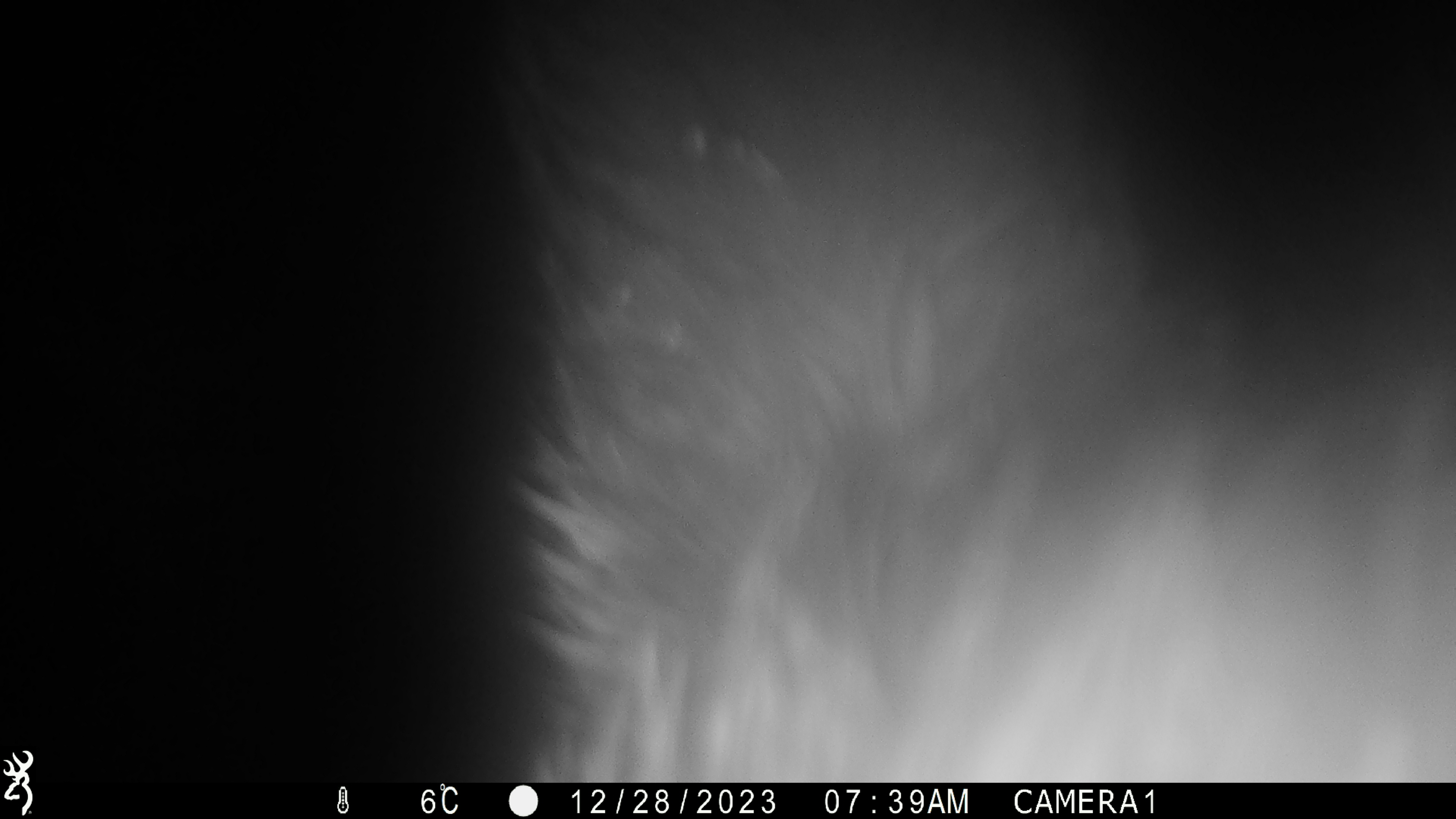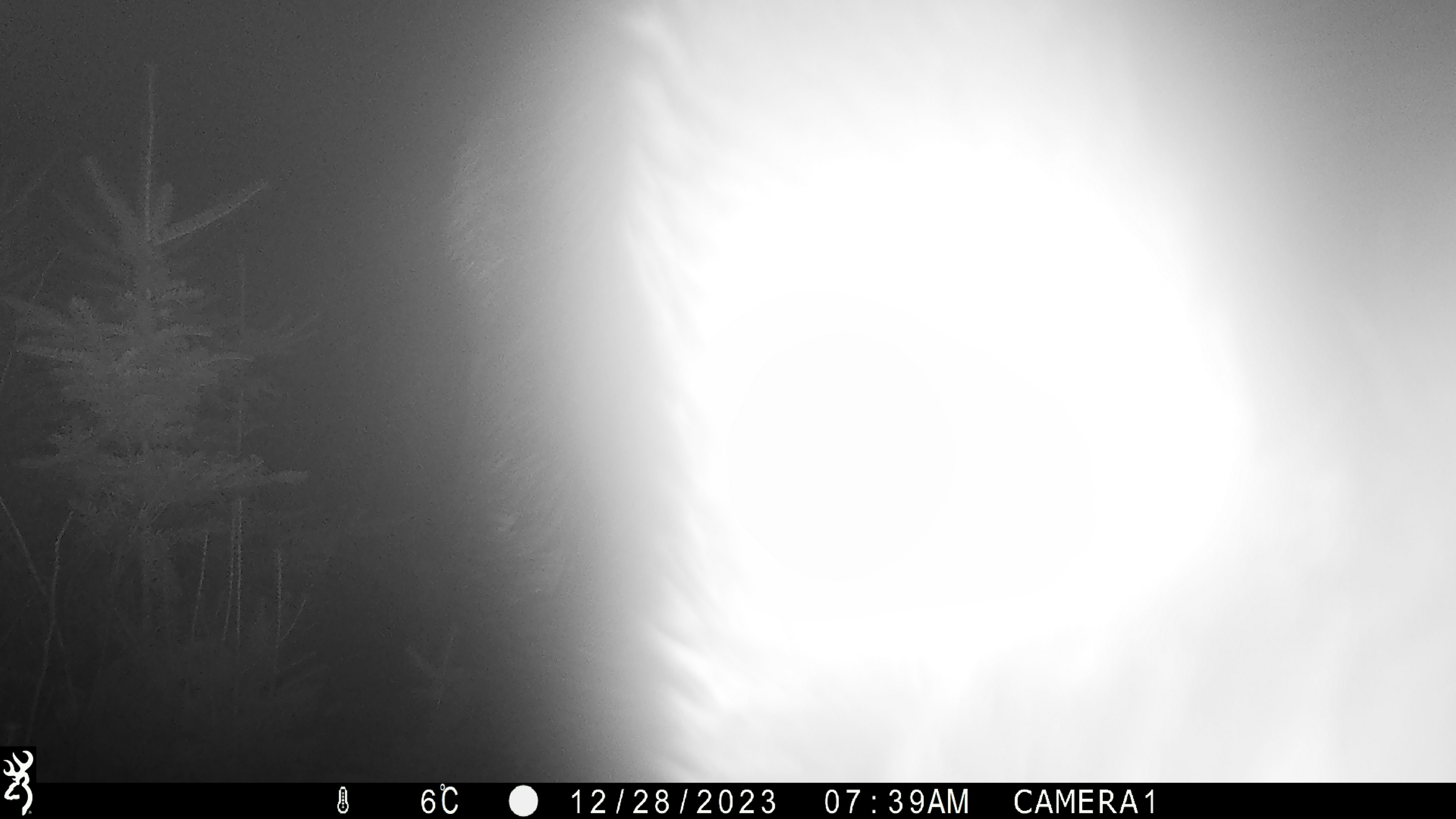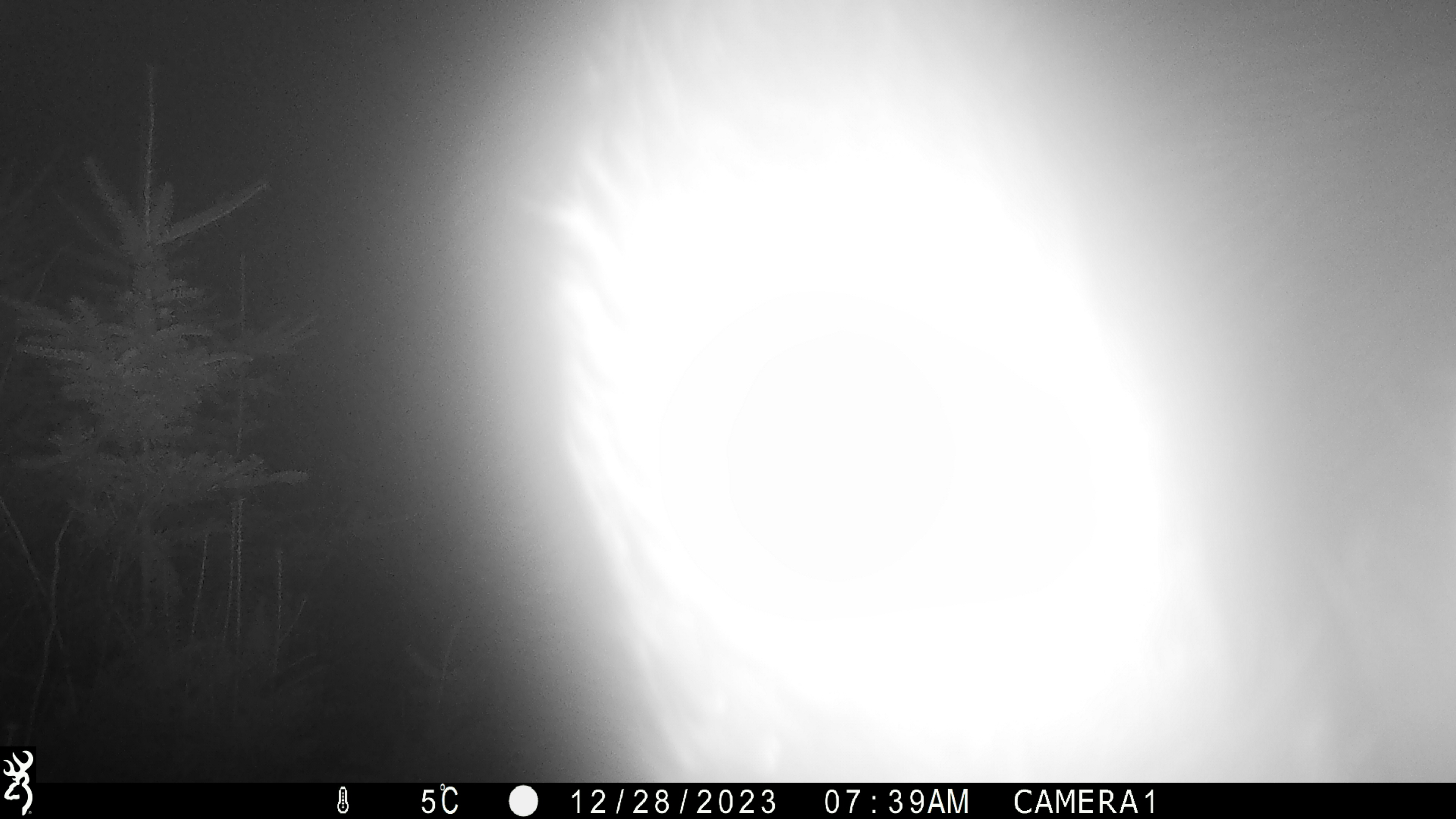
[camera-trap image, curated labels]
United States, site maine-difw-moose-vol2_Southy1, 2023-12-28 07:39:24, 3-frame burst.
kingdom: Animalia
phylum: Chordata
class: Mammalia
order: Artiodactyla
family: Cervidae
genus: Alces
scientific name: Alces alces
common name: moose